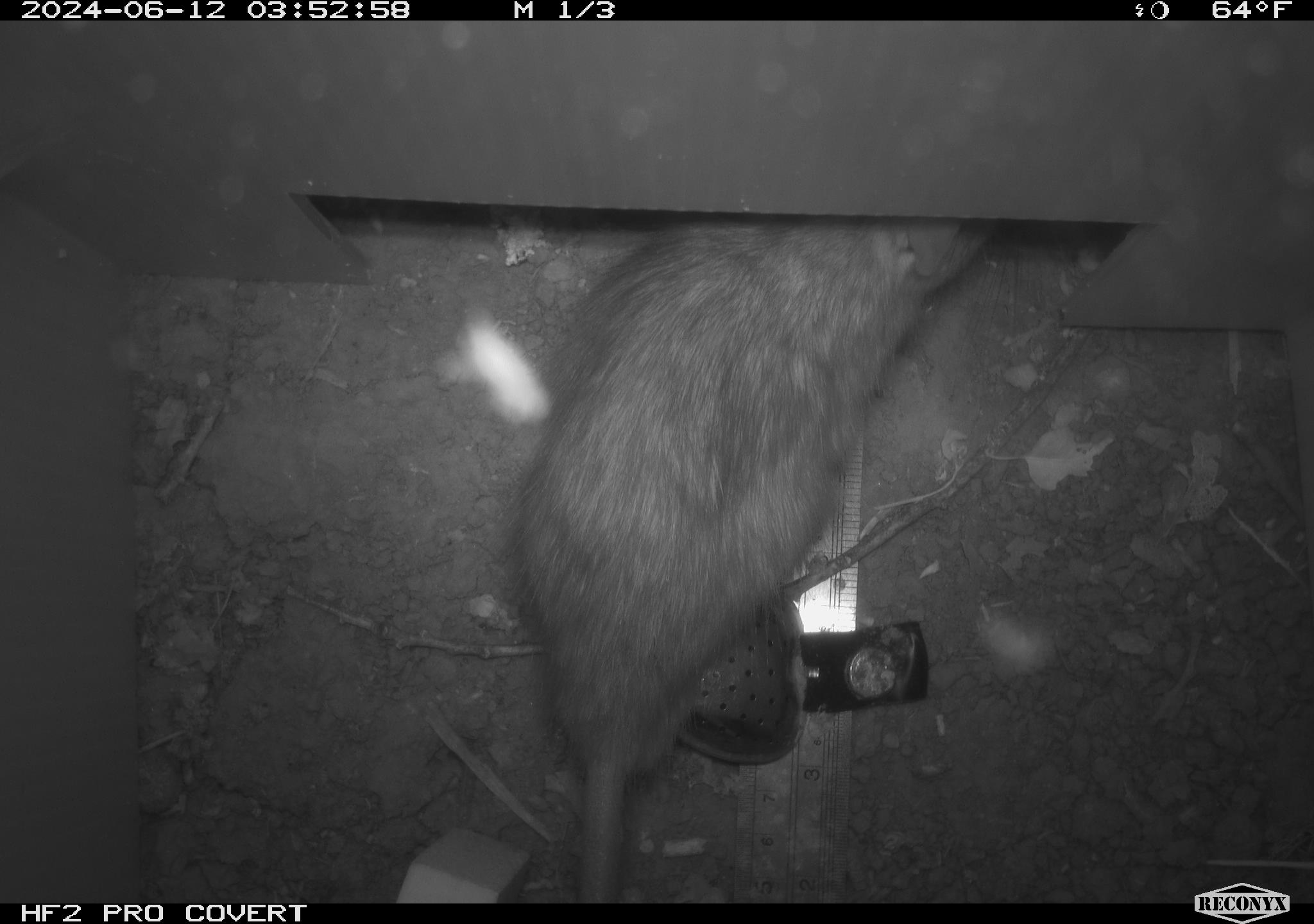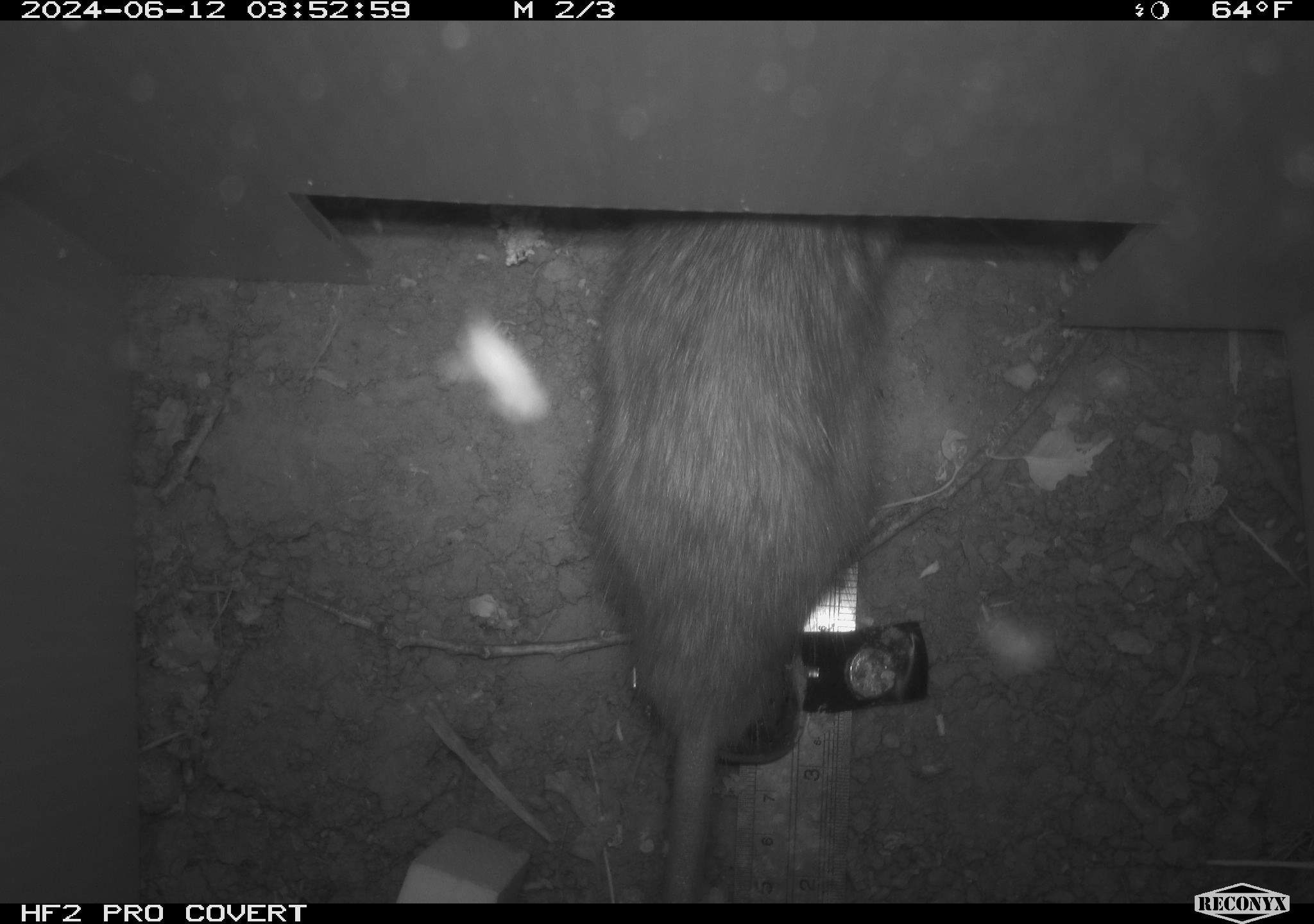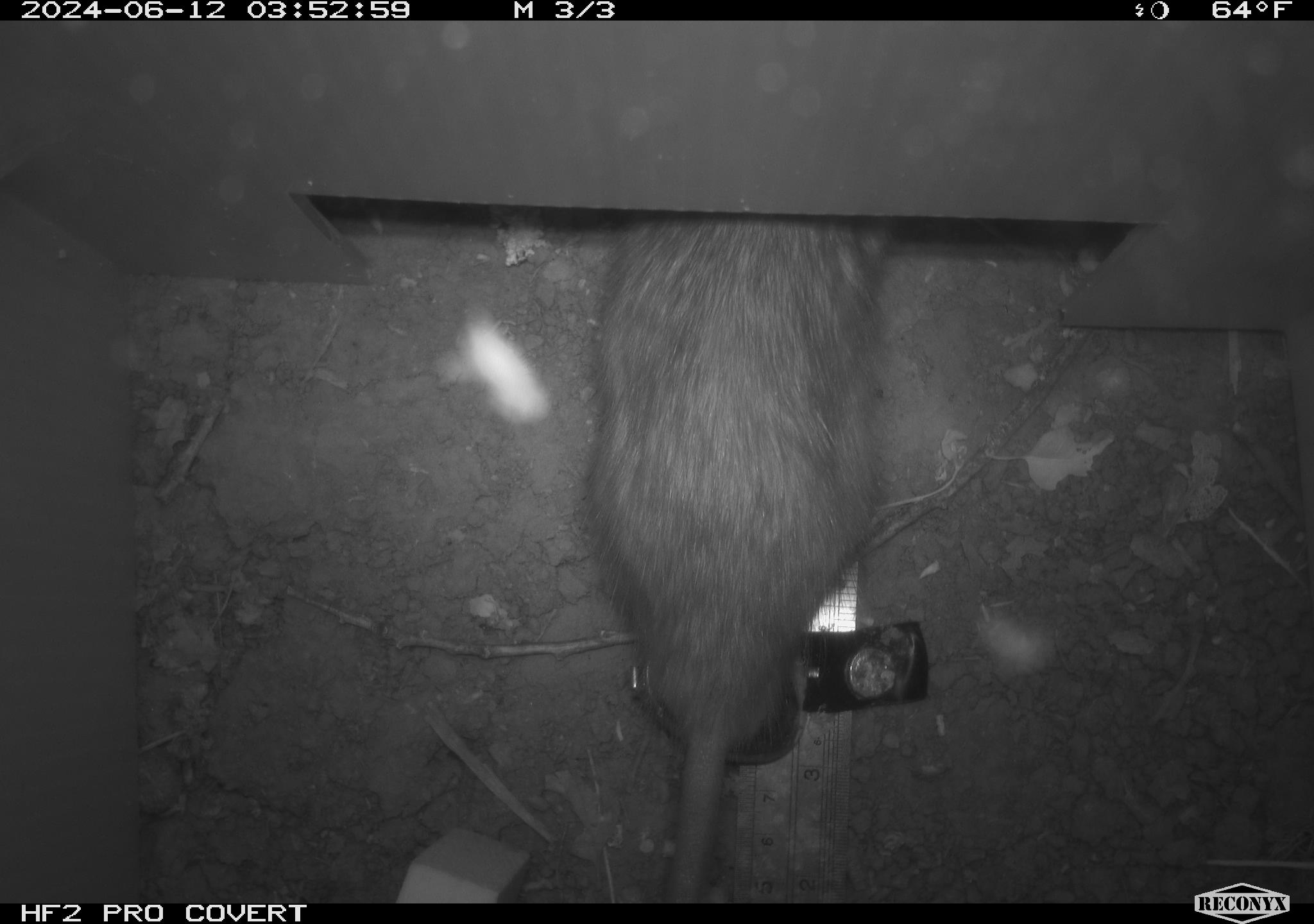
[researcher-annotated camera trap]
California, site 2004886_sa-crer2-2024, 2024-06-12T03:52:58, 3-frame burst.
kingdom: Animalia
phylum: Chordata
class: Mammalia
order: Rodentia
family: Muridae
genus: Rattus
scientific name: Rattus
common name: rat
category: rattus species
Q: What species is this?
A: Rattus species (rat) (Rattus).